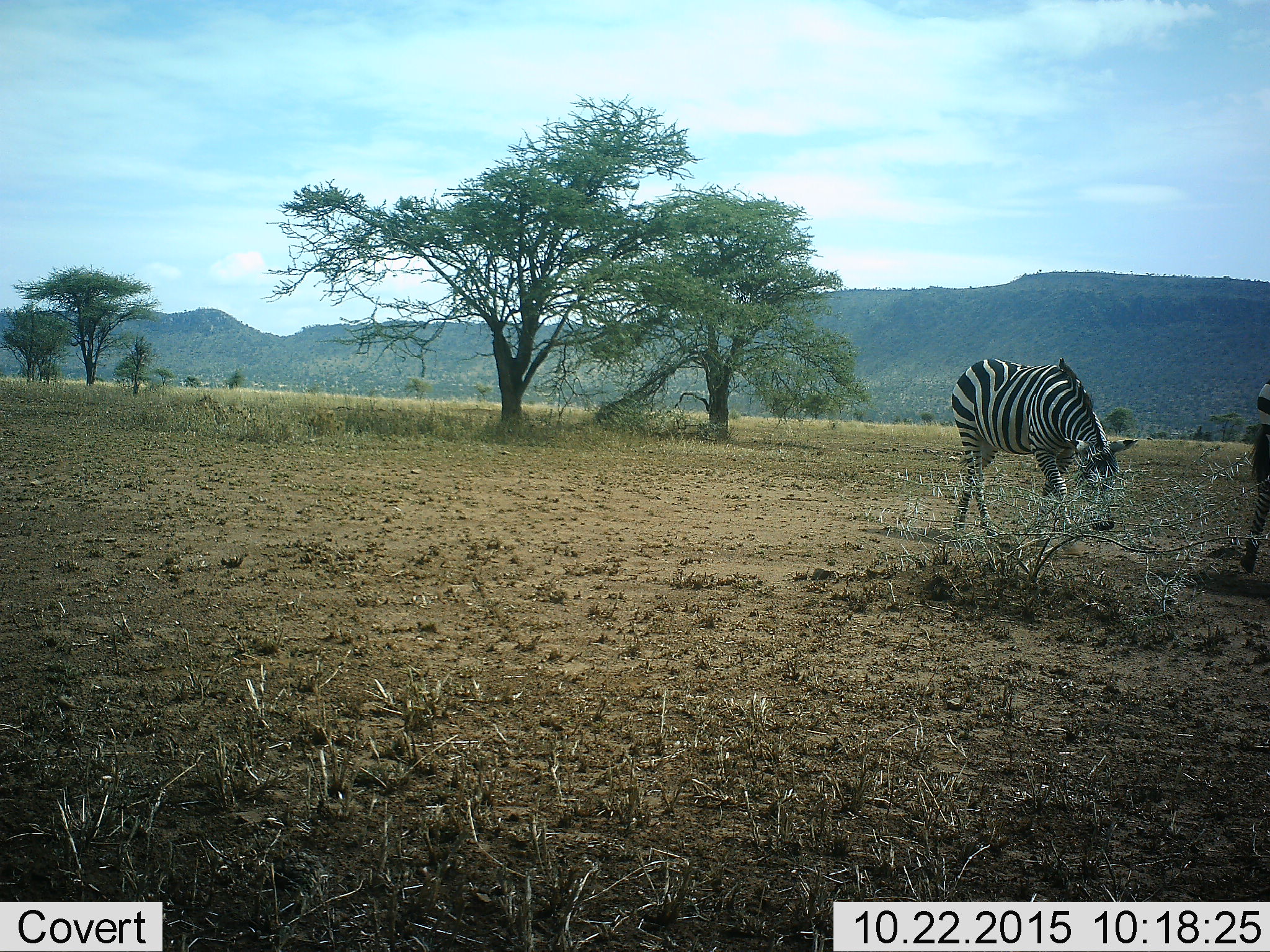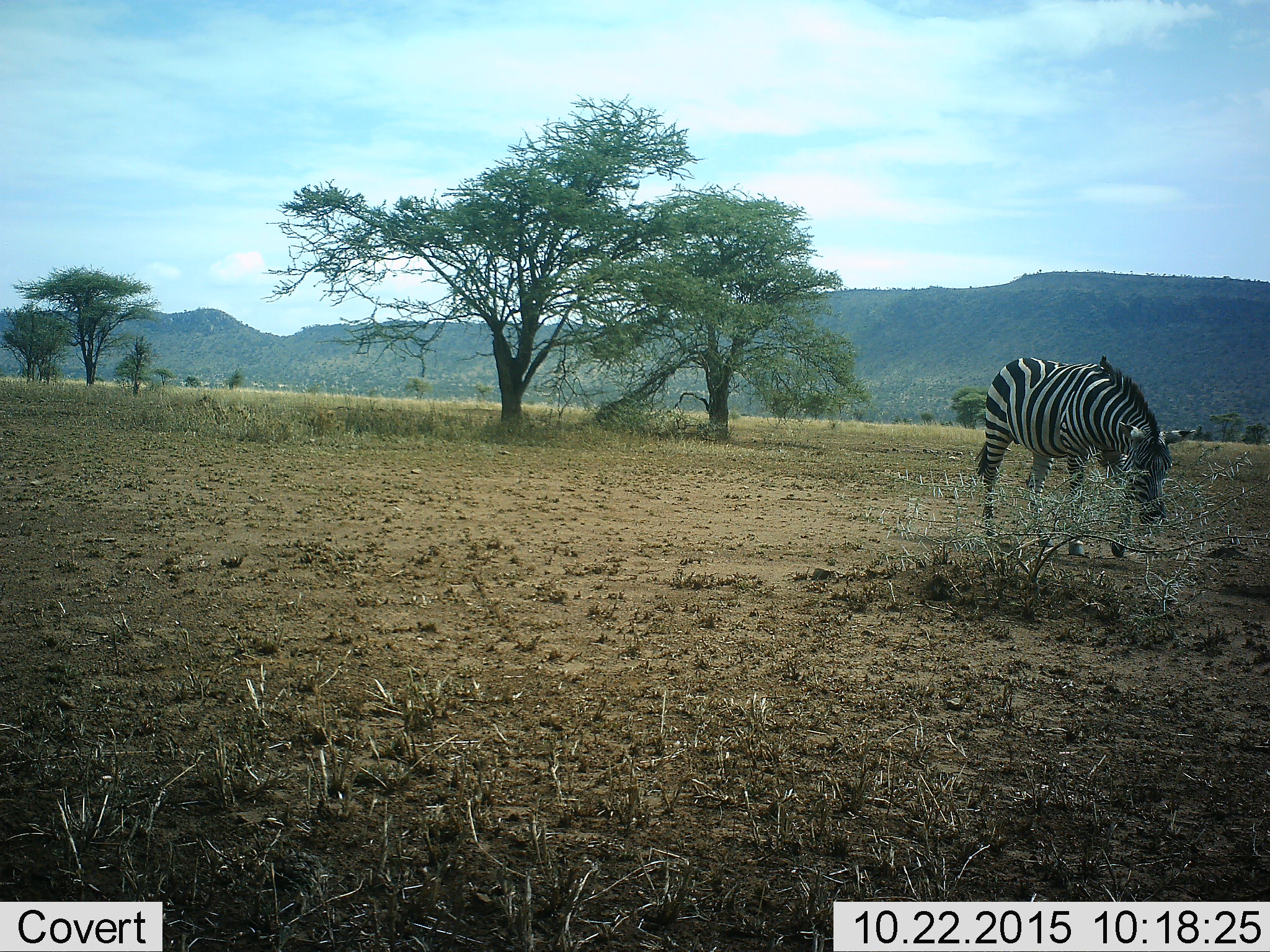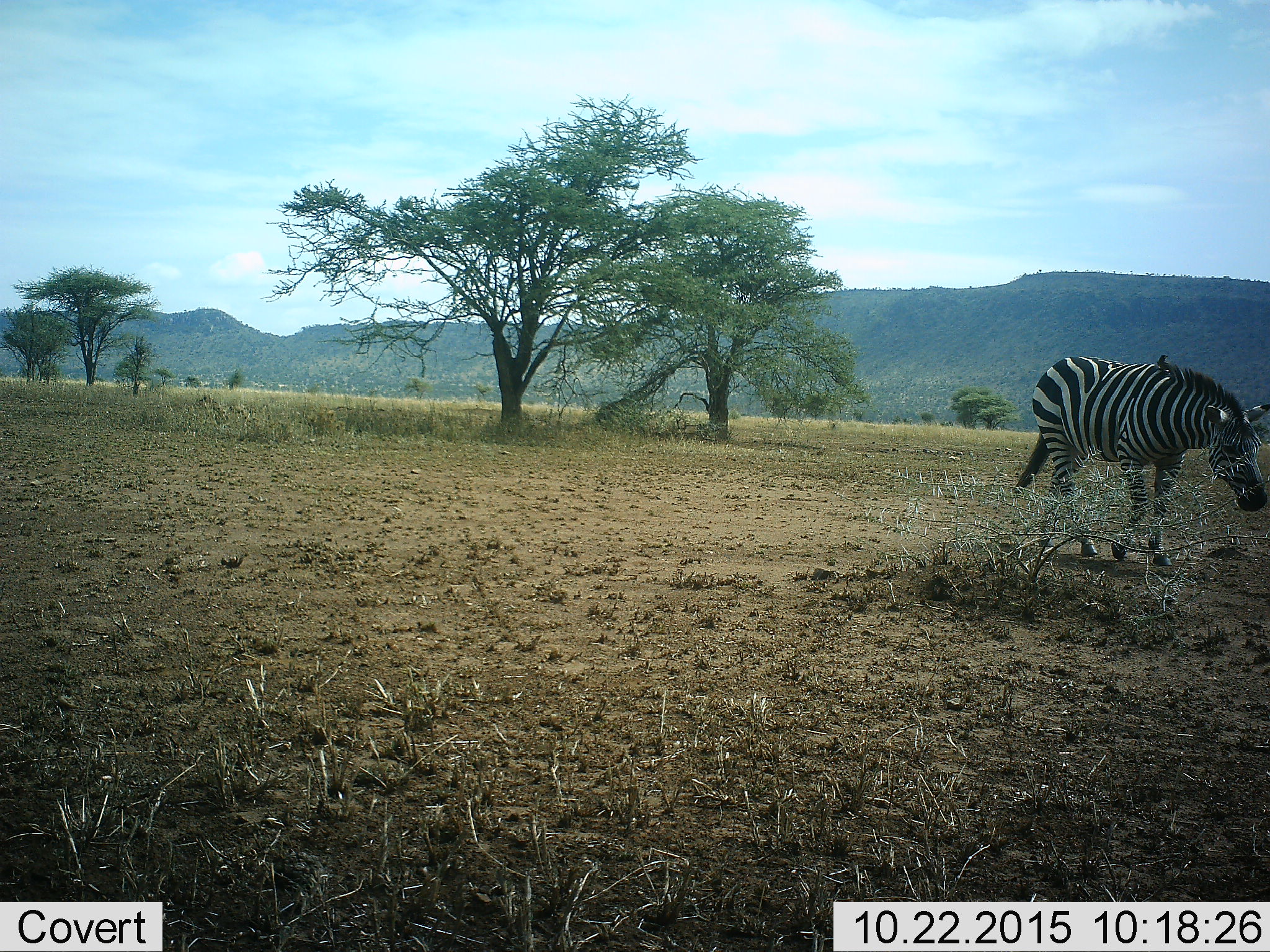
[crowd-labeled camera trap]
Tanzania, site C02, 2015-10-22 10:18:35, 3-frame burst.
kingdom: Animalia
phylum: Chordata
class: Mammalia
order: Perissodactyla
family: Equidae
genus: Equus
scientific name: Equus quagga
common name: plains zebra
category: zebra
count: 2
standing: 0%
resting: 5%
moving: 84%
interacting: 0%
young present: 0%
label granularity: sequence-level